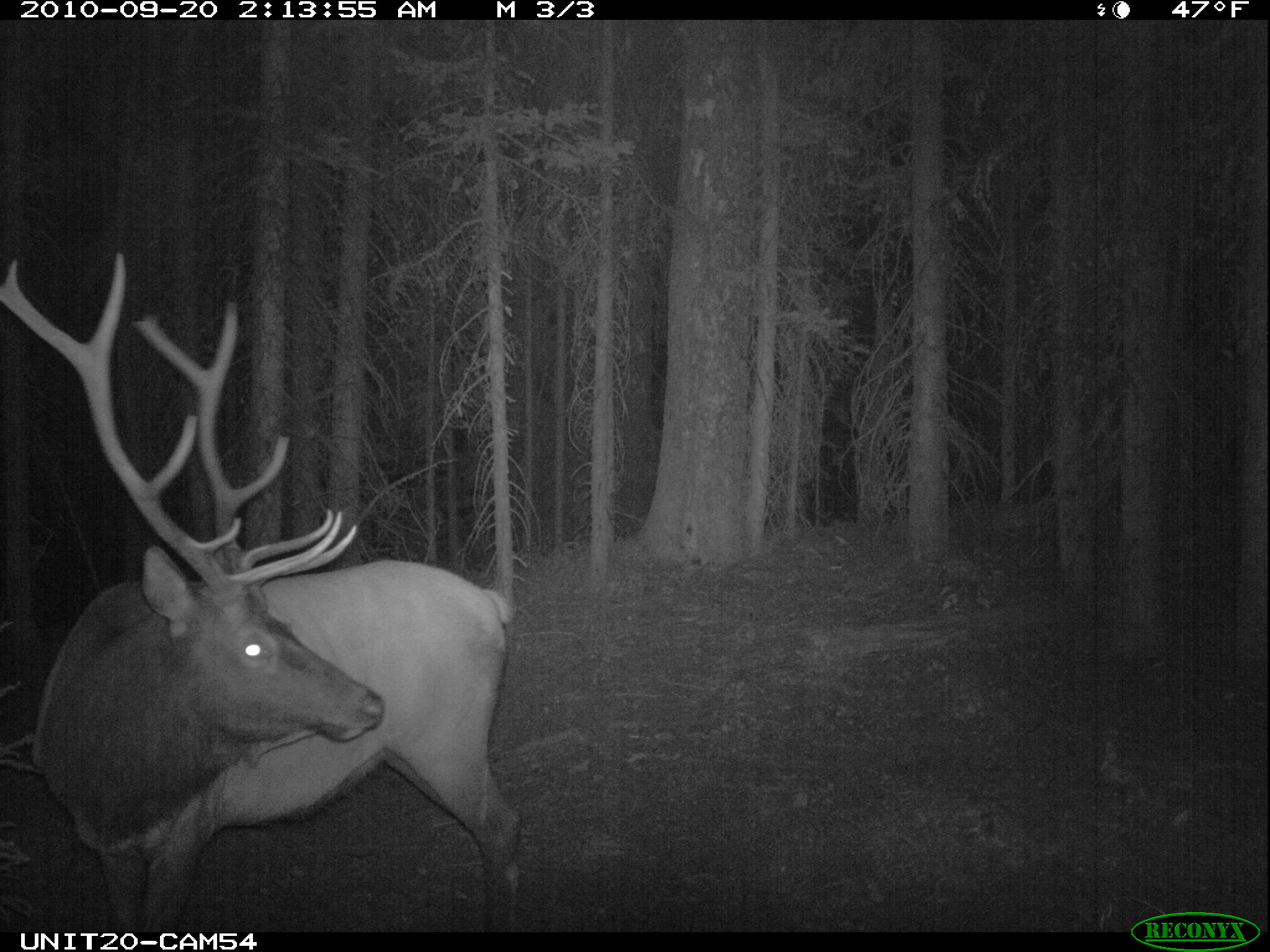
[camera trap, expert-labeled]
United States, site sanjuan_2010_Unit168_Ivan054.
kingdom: Animalia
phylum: Chordata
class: Mammalia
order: Artiodactyla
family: Cervidae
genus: Cervus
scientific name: Cervus elaphus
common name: red deer